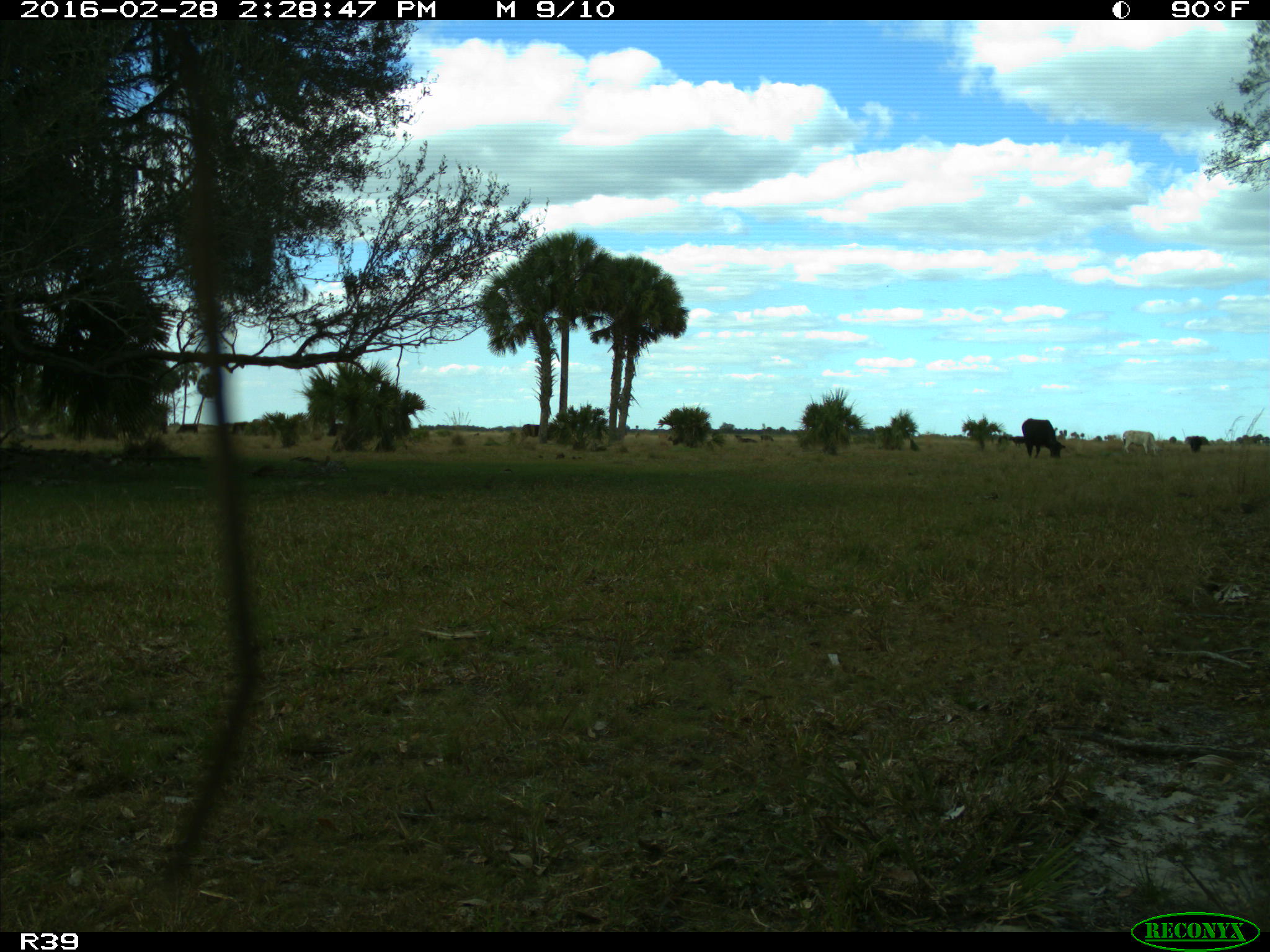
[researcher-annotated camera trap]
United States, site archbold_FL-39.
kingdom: Animalia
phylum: Chordata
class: Mammalia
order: Artiodactyla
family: Bovidae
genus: Bos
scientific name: Bos taurus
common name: domestic cow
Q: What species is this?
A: Bos taurus (domestic cow).